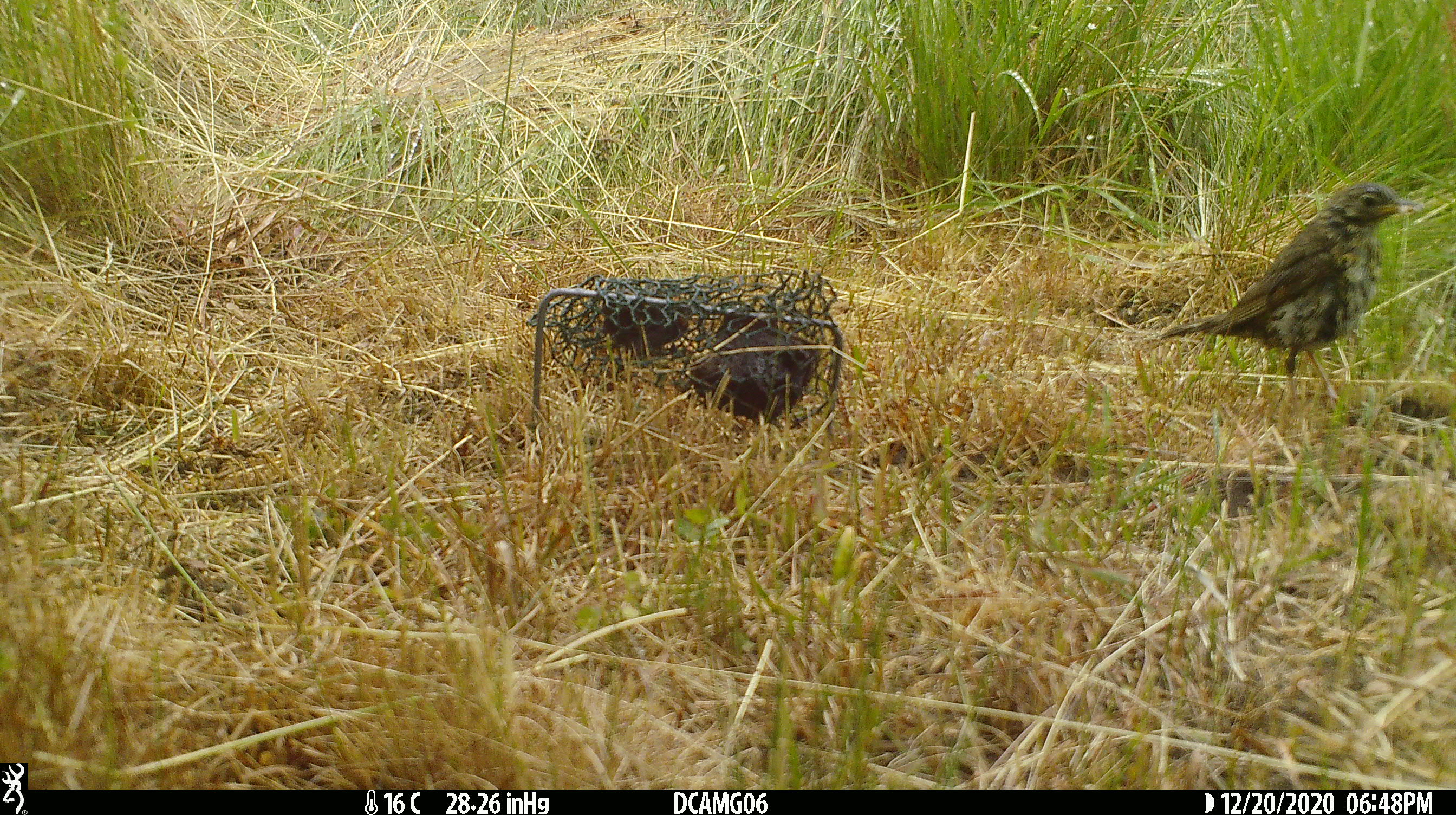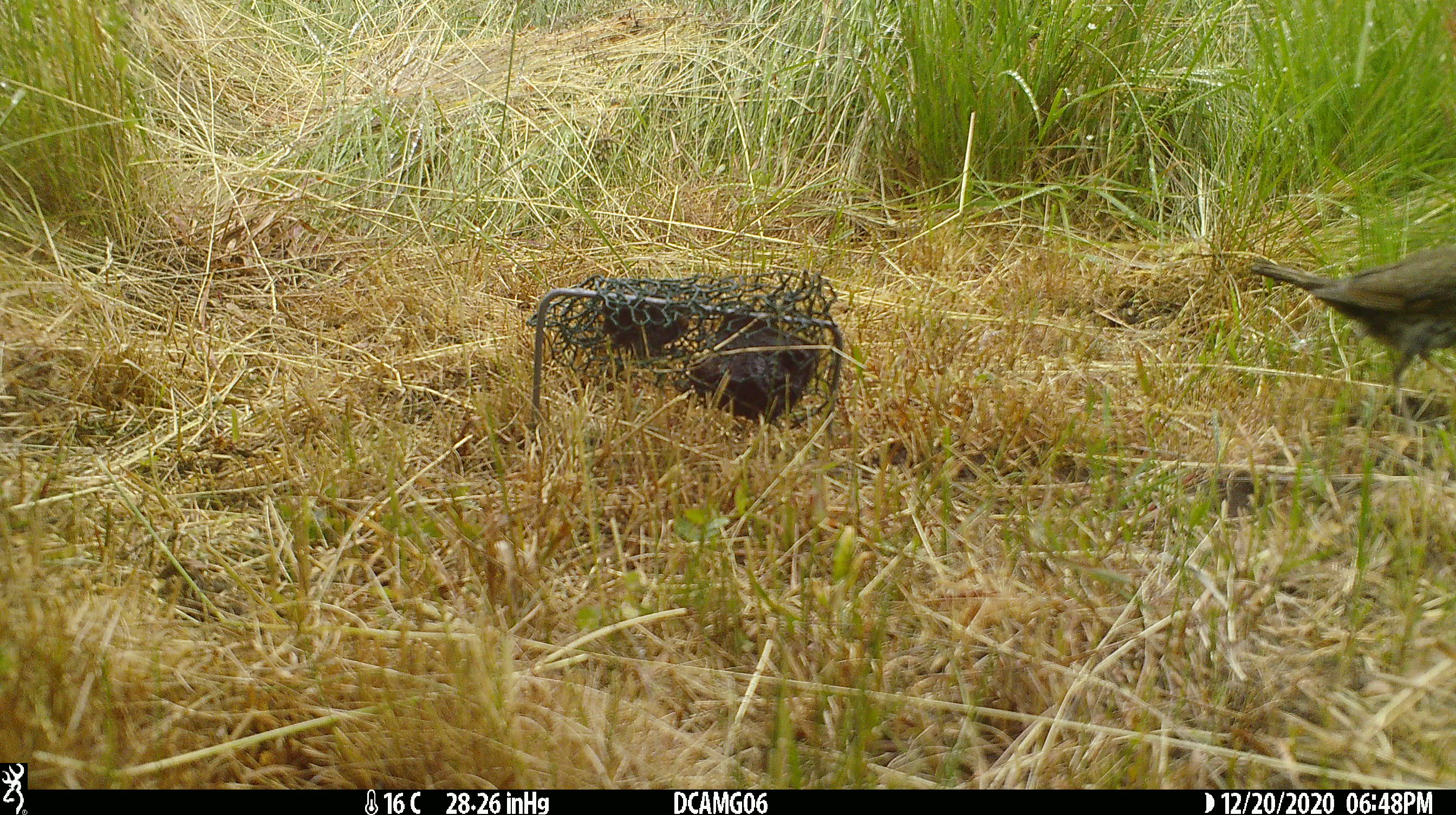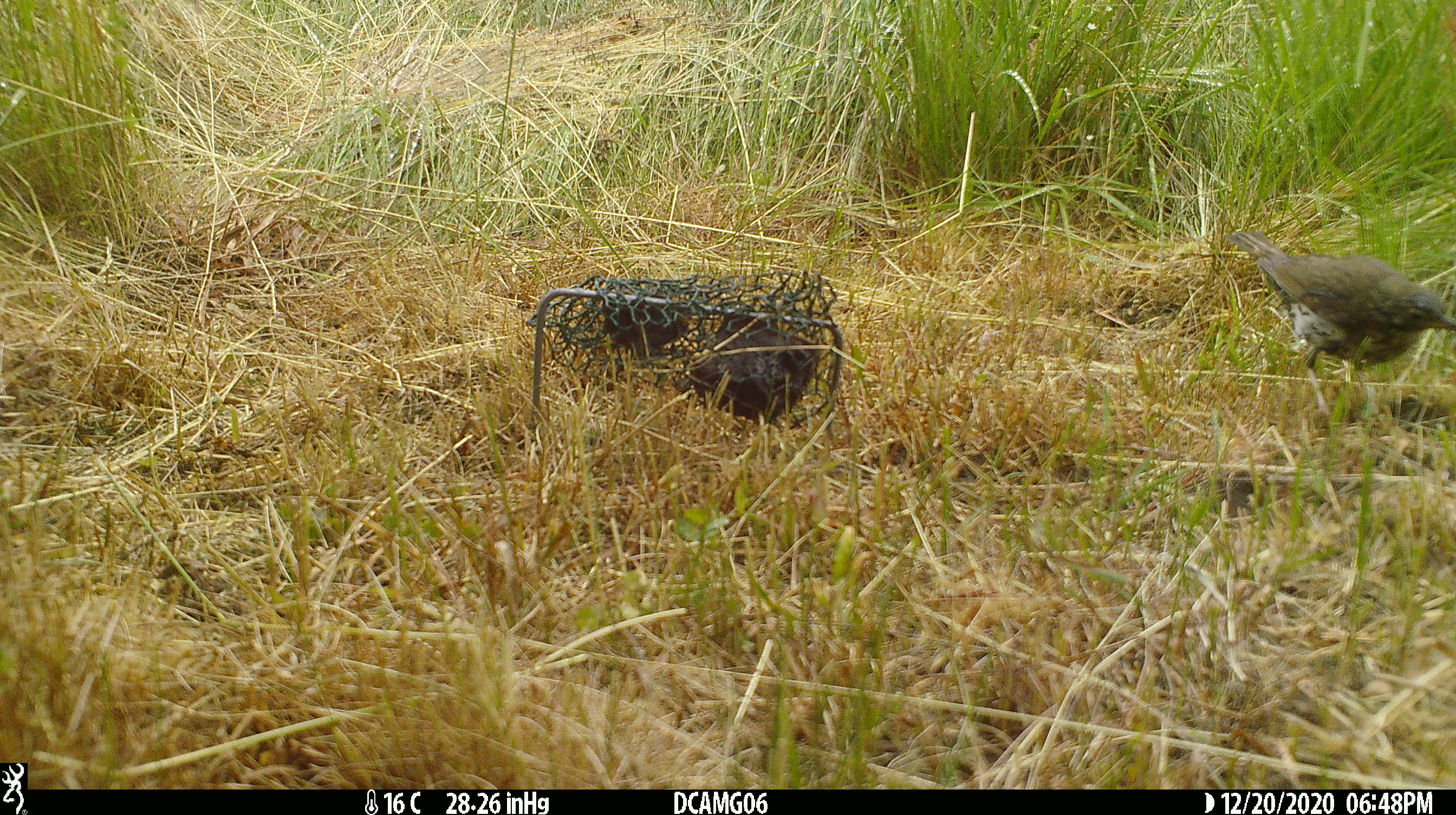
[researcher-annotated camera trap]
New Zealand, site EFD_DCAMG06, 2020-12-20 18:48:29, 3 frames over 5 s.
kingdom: Animalia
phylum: Chordata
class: Aves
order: Passeriformes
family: Turdidae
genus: Turdus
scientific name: Turdus philomelos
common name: song thrush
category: thrush